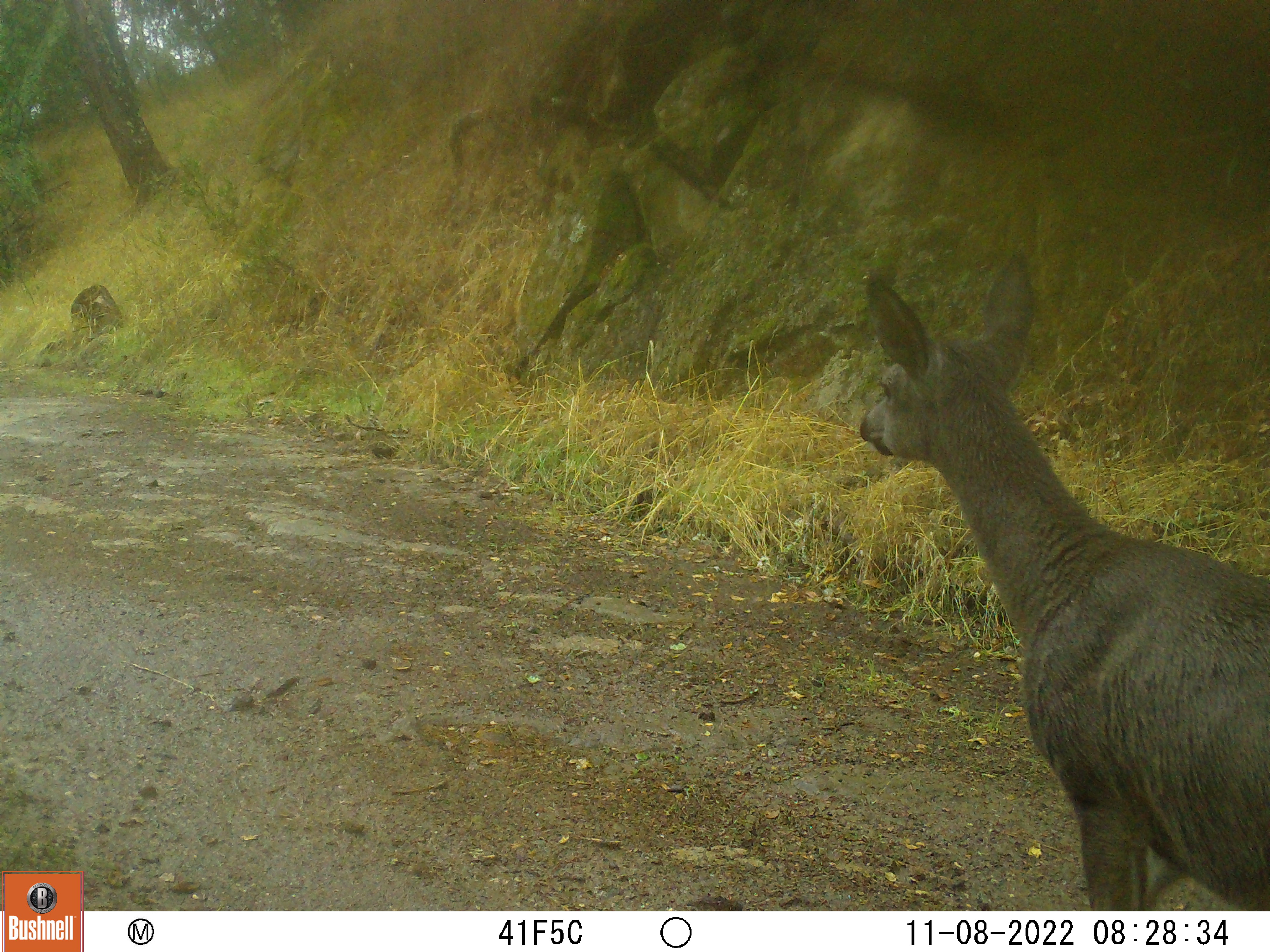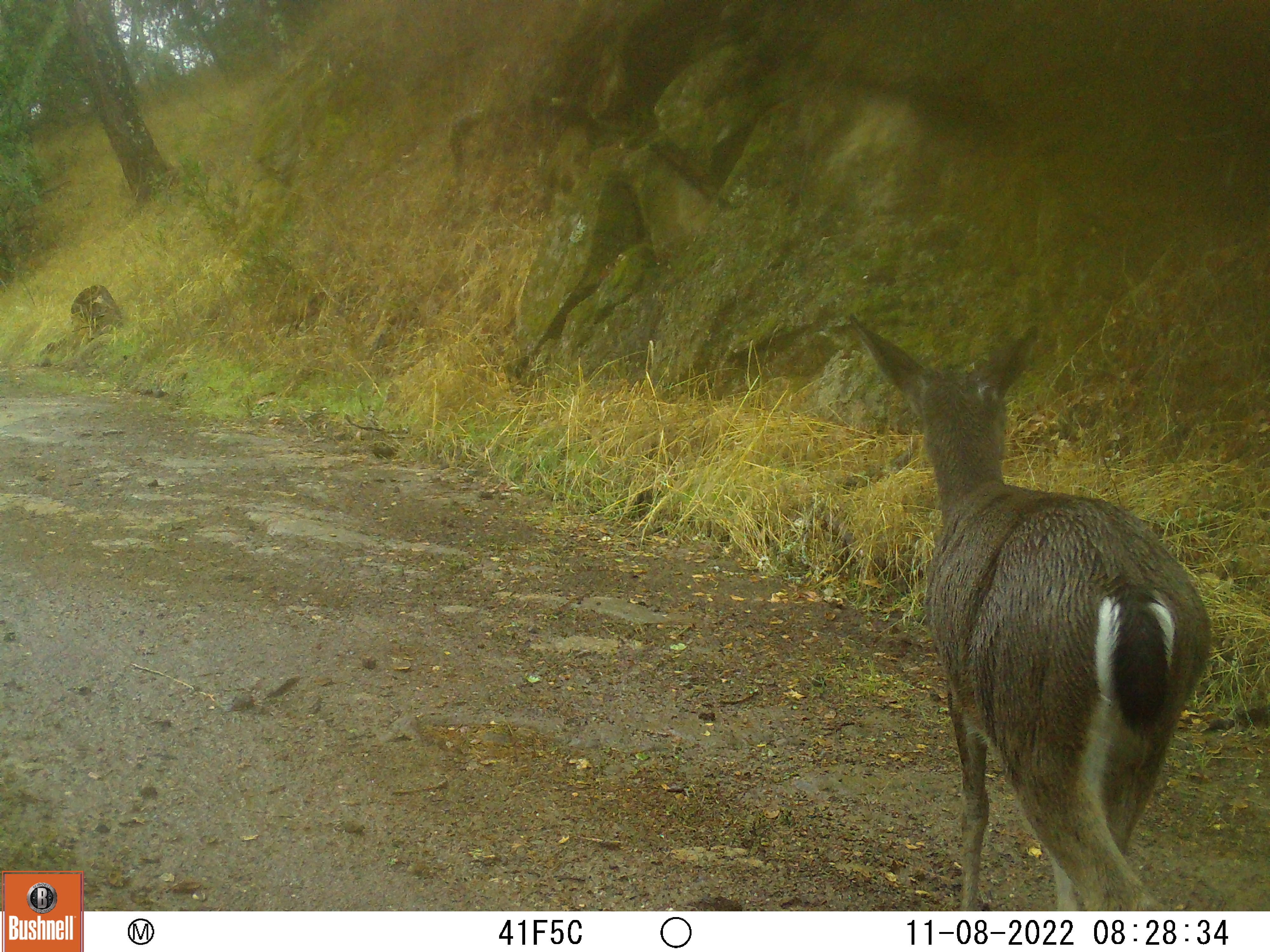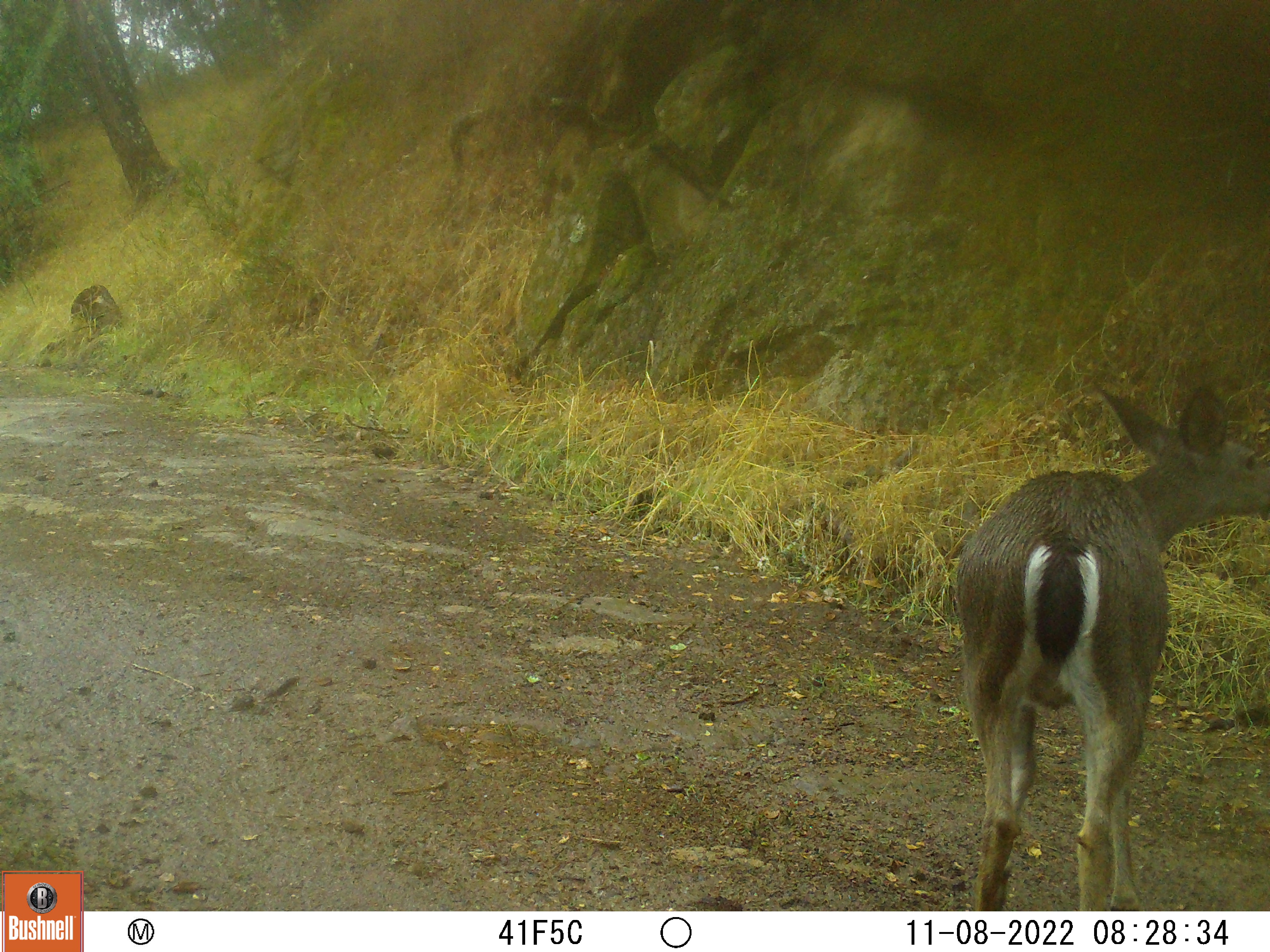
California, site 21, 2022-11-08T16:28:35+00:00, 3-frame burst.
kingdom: Animalia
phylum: Chordata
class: Mammalia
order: Artiodactyla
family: Cervidae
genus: Odocoileus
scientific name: Odocoileus hemionus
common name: mule deer